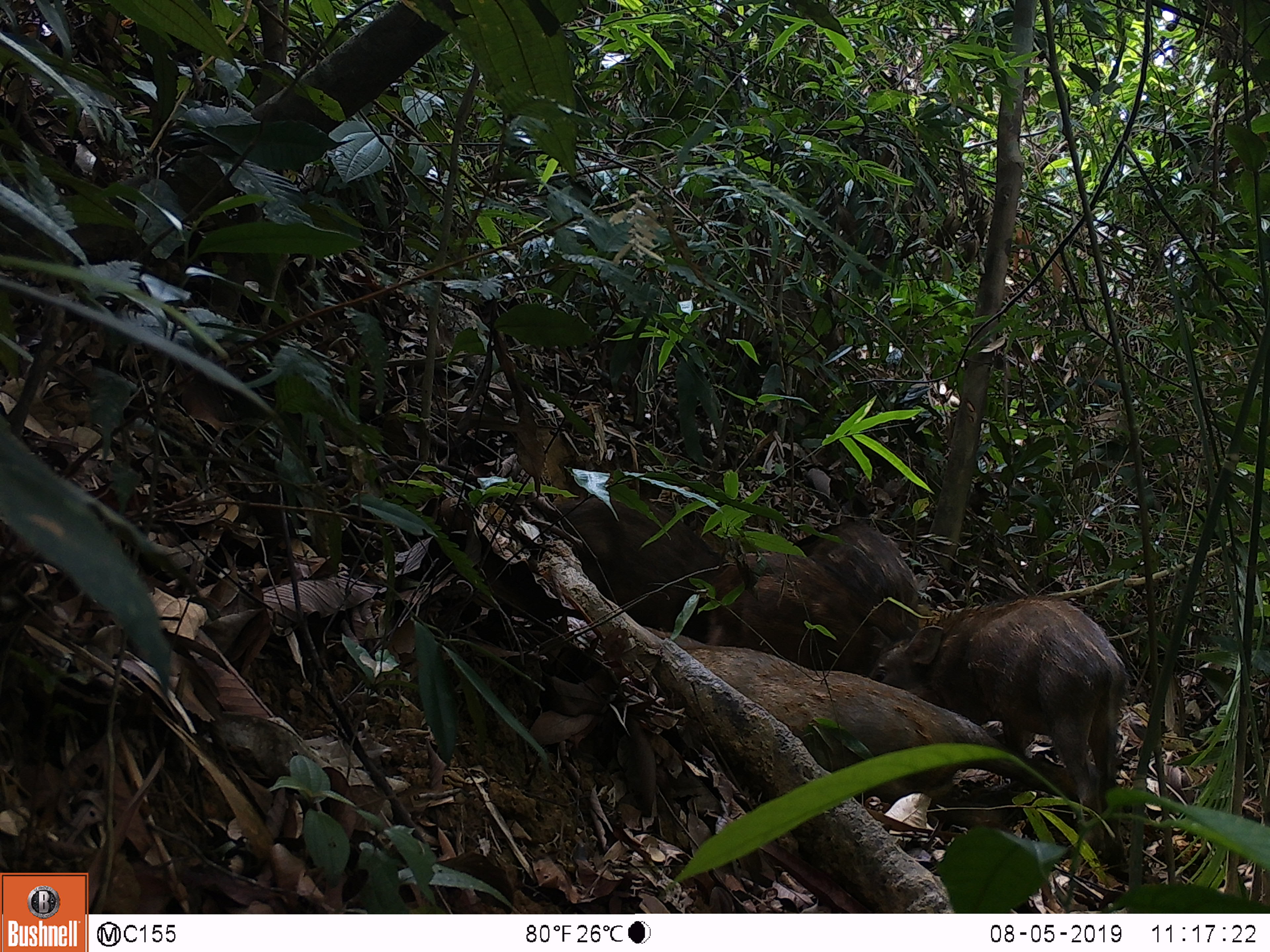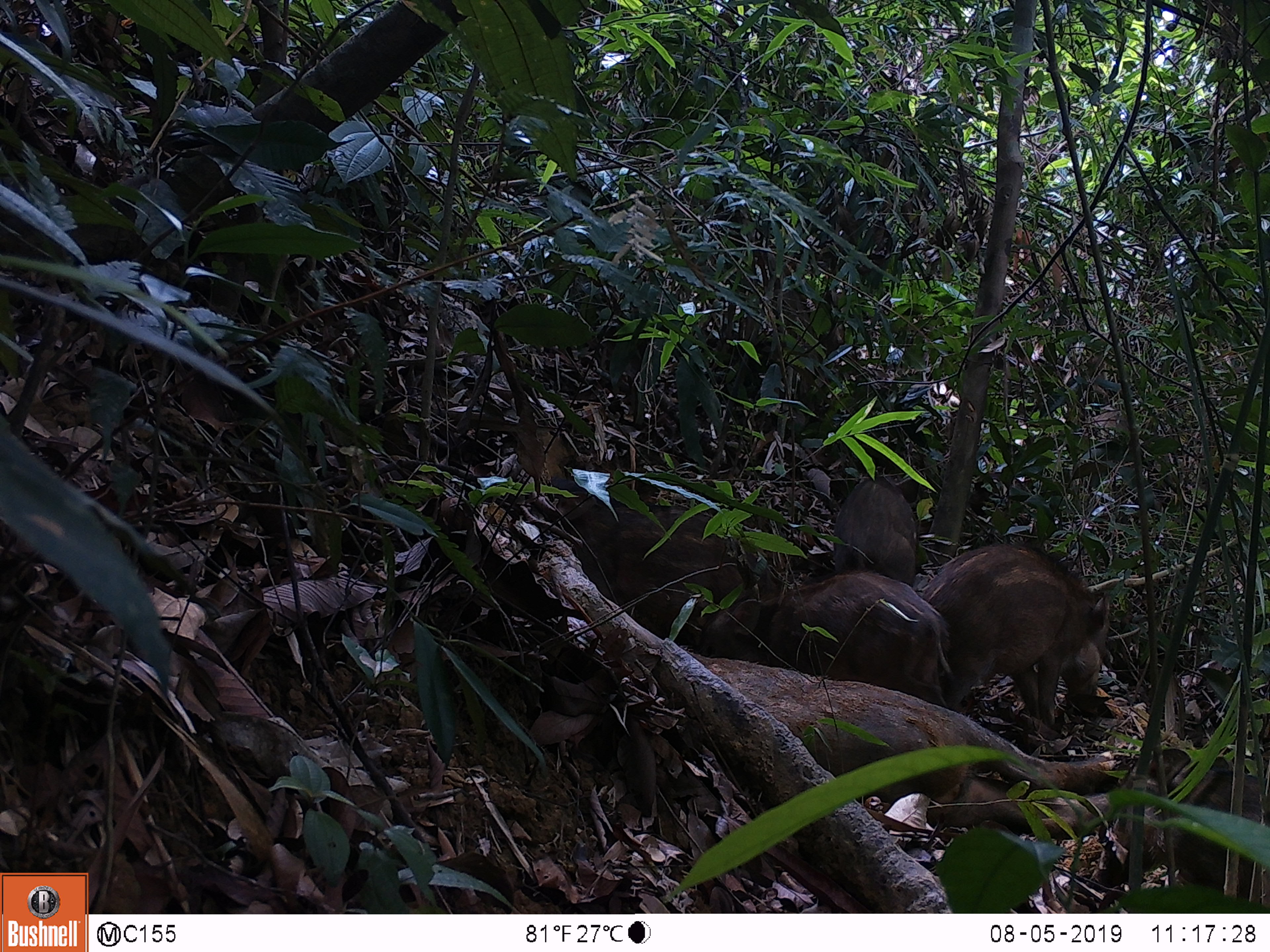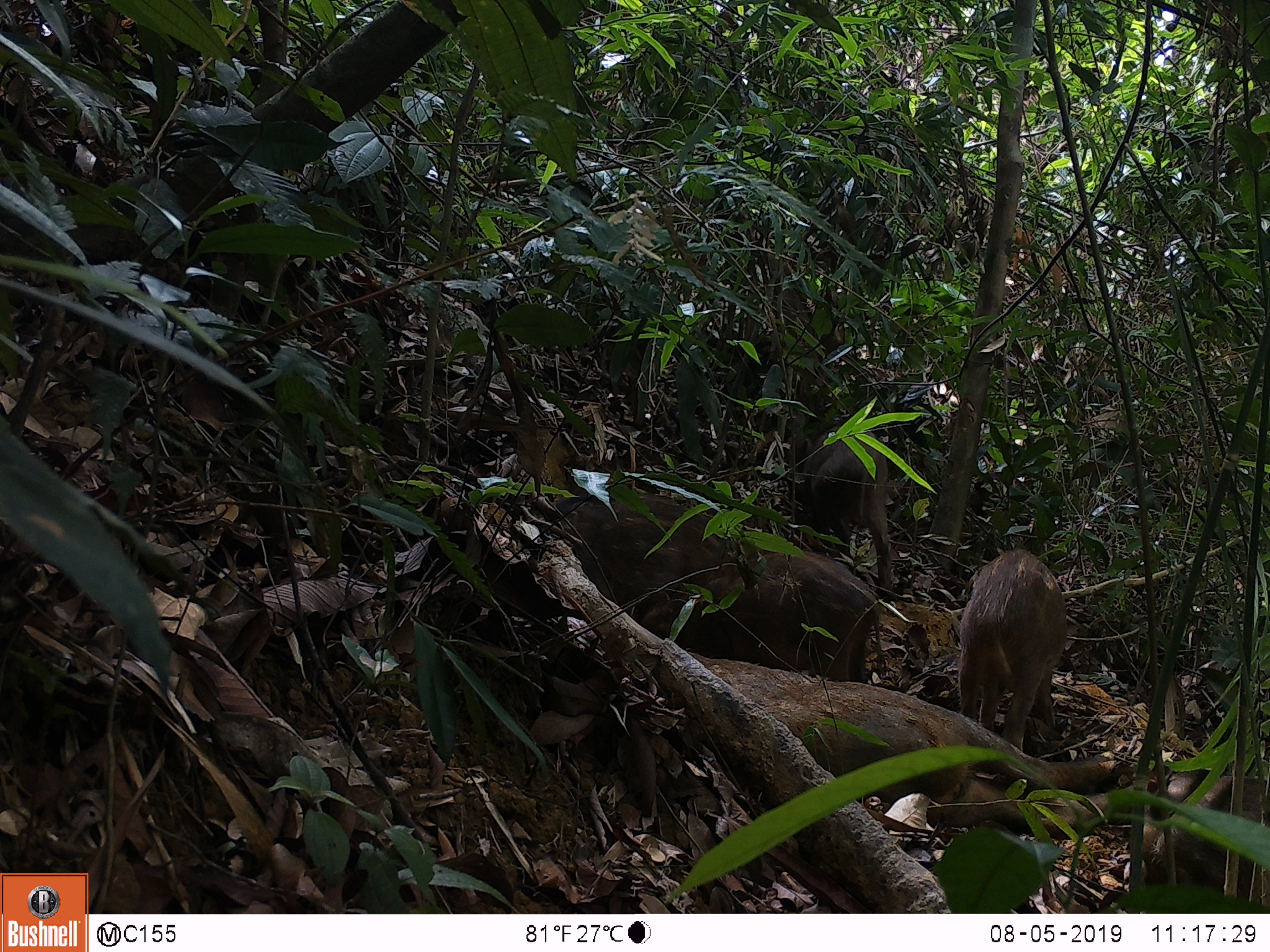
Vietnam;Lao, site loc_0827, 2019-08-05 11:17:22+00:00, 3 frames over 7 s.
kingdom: Animalia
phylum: Chordata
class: Mammalia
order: Artiodactyla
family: Suidae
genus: Sus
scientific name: Sus scrofa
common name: eurasian wild pig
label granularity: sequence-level